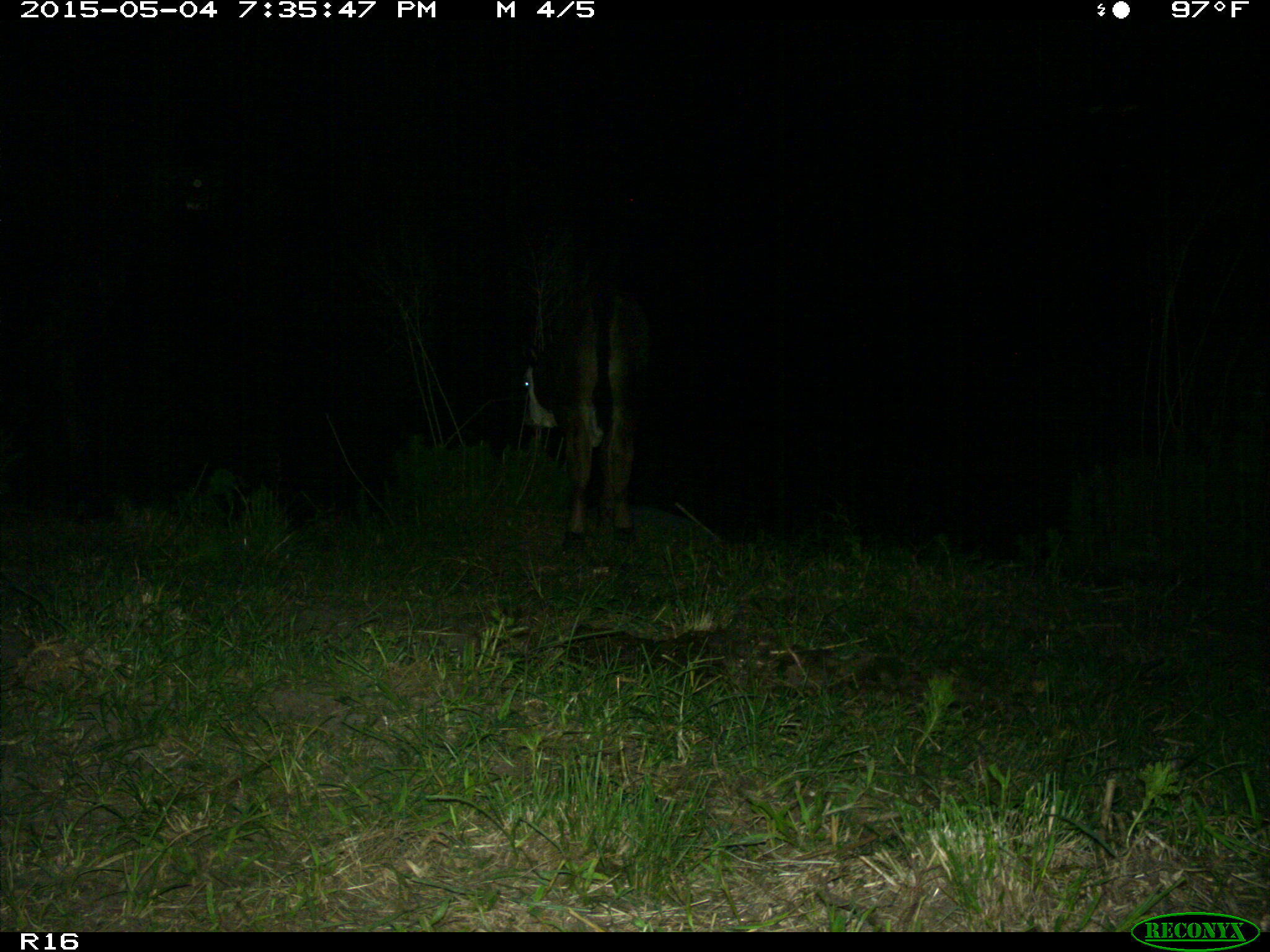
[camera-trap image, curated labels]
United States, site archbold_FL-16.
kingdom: Animalia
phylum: Chordata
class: Mammalia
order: Artiodactyla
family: Bovidae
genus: Bos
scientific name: Bos taurus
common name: domestic cow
Bos taurus (domestic cow).